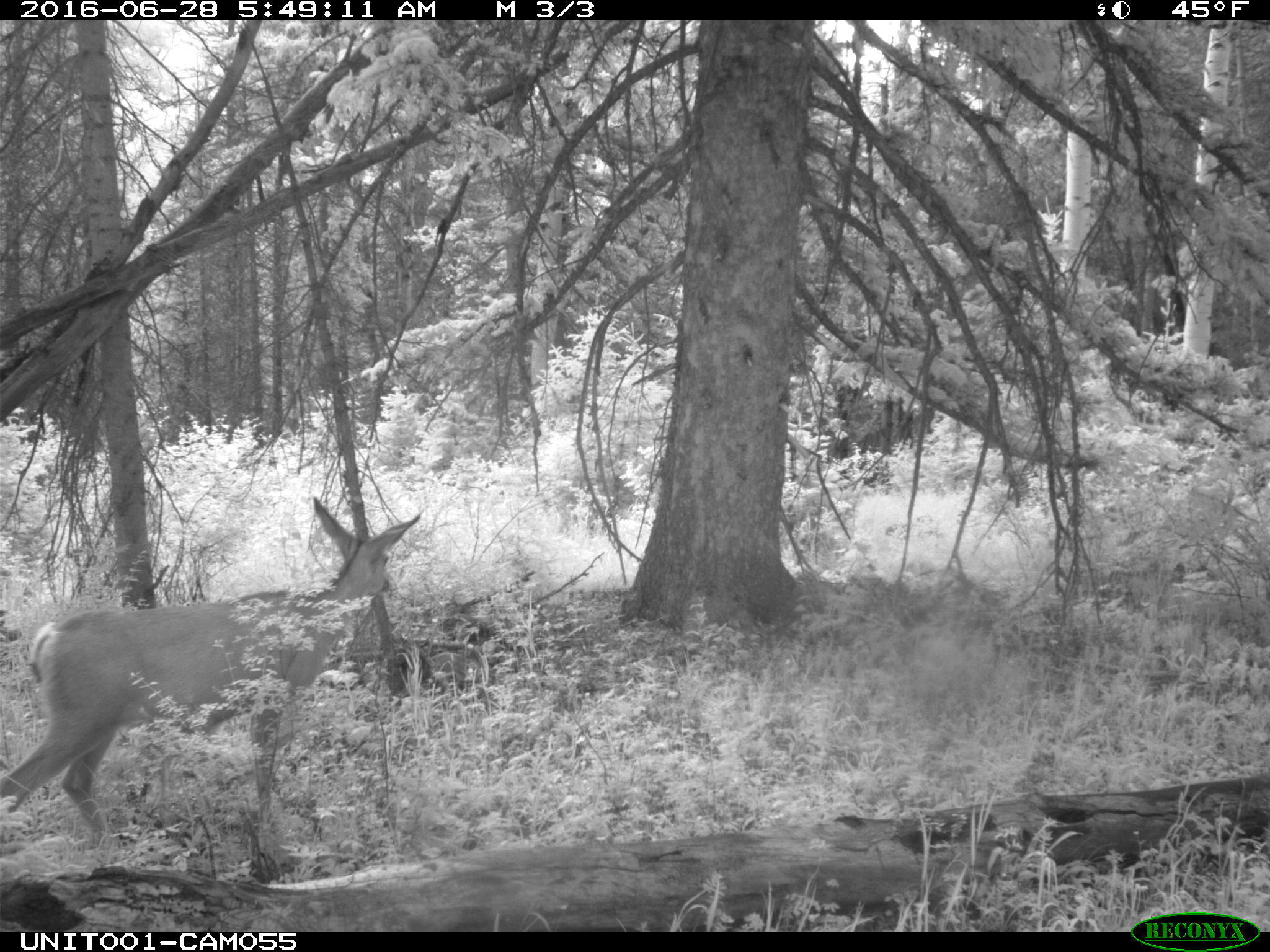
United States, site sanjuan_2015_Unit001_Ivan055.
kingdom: Animalia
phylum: Chordata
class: Mammalia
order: Artiodactyla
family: Cervidae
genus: Odocoileus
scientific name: Odocoileus hemionus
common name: mule deer